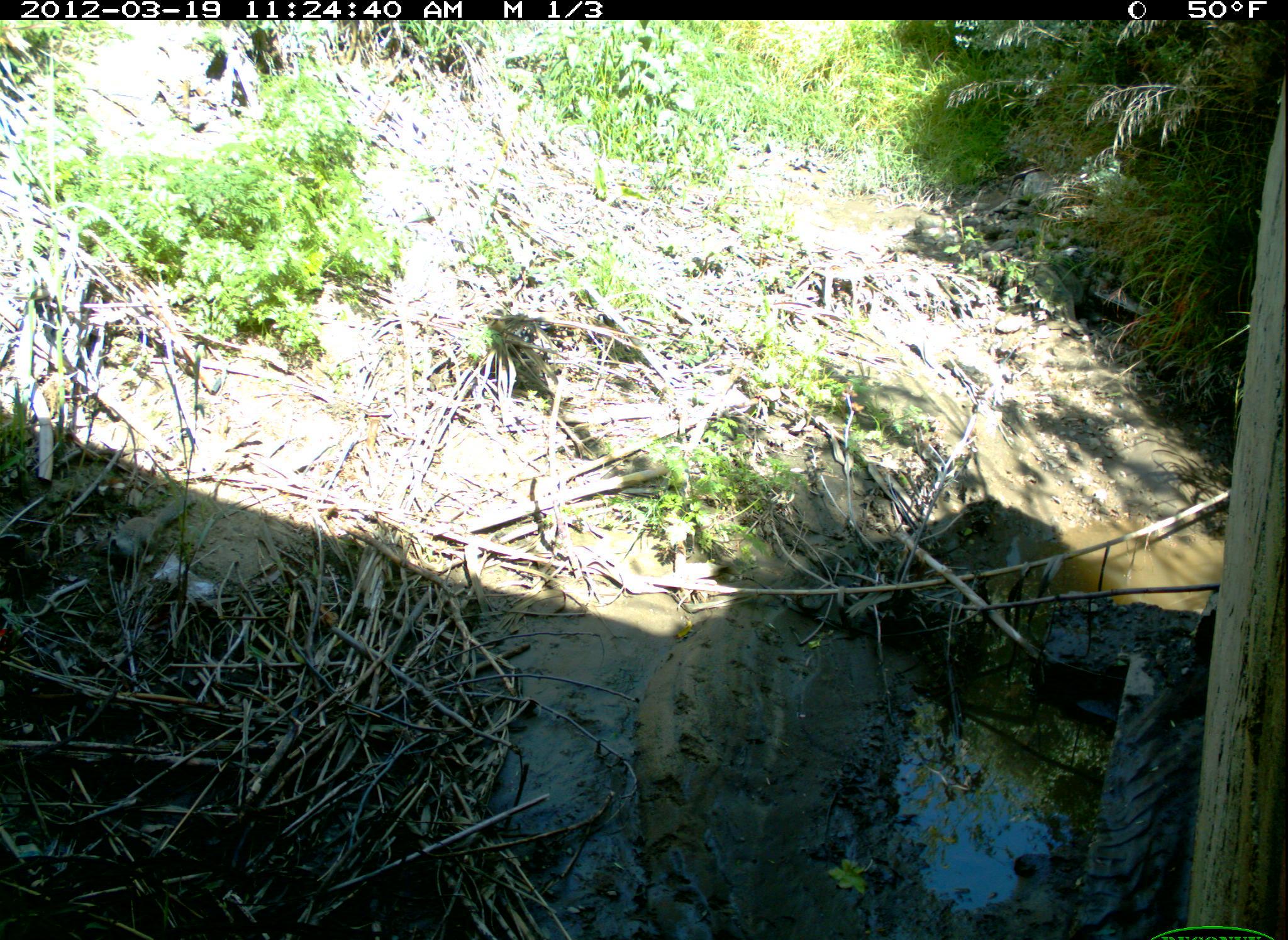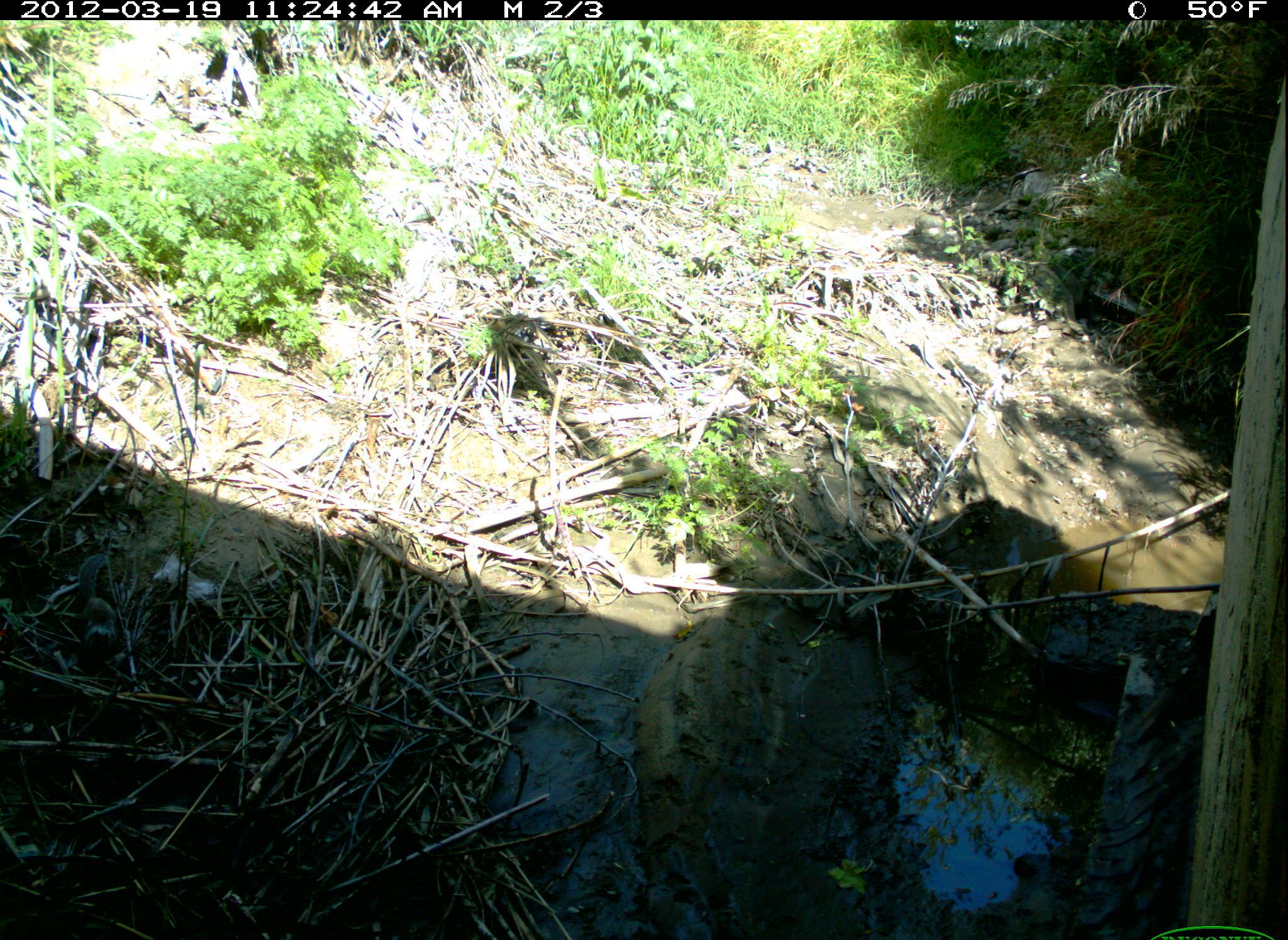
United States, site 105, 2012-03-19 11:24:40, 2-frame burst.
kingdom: Animalia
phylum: Chordata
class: Mammalia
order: Rodentia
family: Sciuridae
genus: Sciurus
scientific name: Sciurus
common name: squirrel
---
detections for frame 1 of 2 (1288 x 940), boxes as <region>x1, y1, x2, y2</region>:
squirrel: <region>98, 480, 203, 577</region>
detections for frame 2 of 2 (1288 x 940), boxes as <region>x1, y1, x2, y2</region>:
squirrel: <region>60, 538, 143, 672</region>